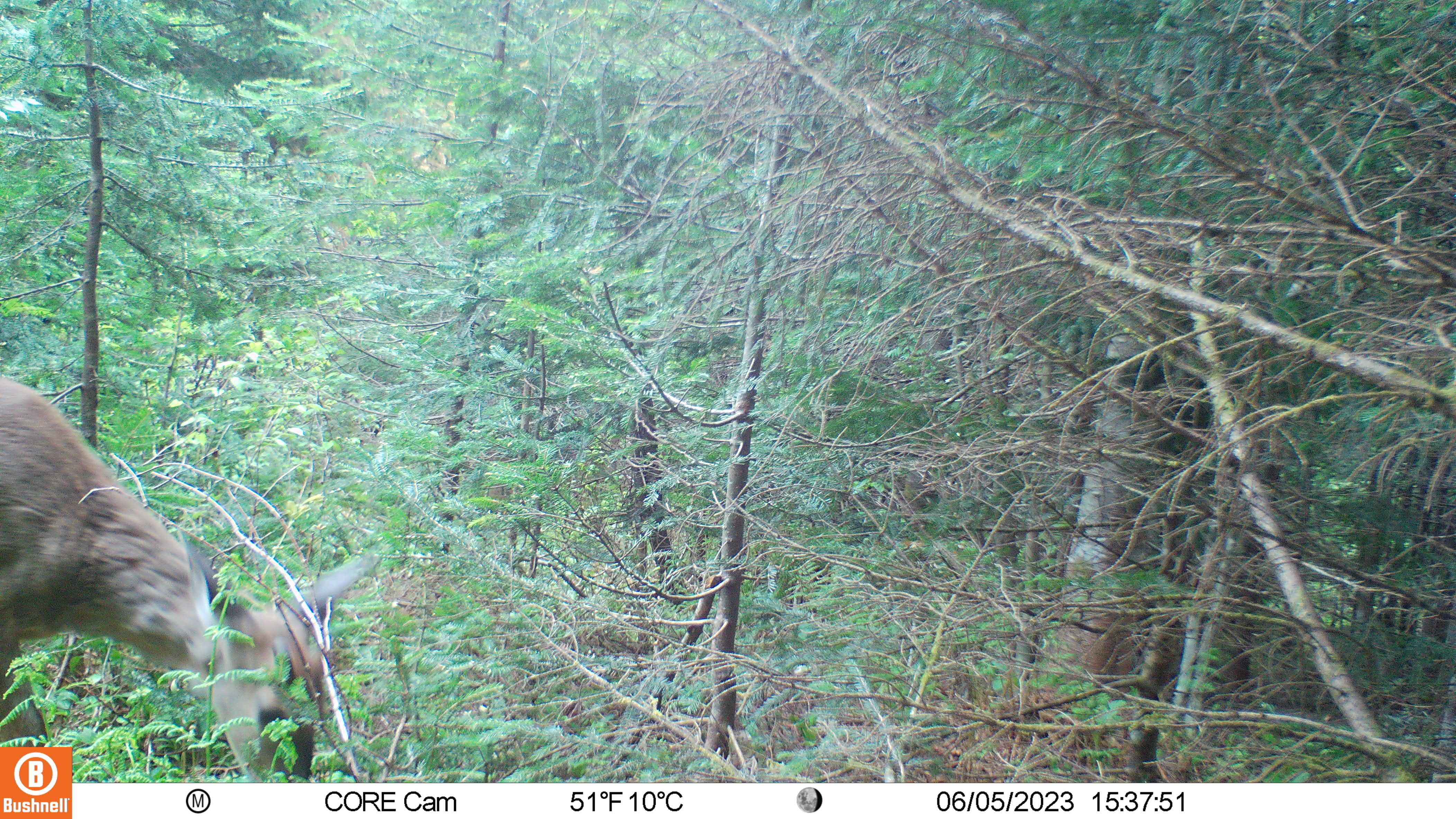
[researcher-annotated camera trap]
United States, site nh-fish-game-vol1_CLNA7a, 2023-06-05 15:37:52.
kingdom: Animalia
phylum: Chordata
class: Mammalia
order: Artiodactyla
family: Cervidae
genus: Odocoileus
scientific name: Odocoileus virginianus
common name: white-tailed deer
White-tailed deer (Odocoileus virginianus).